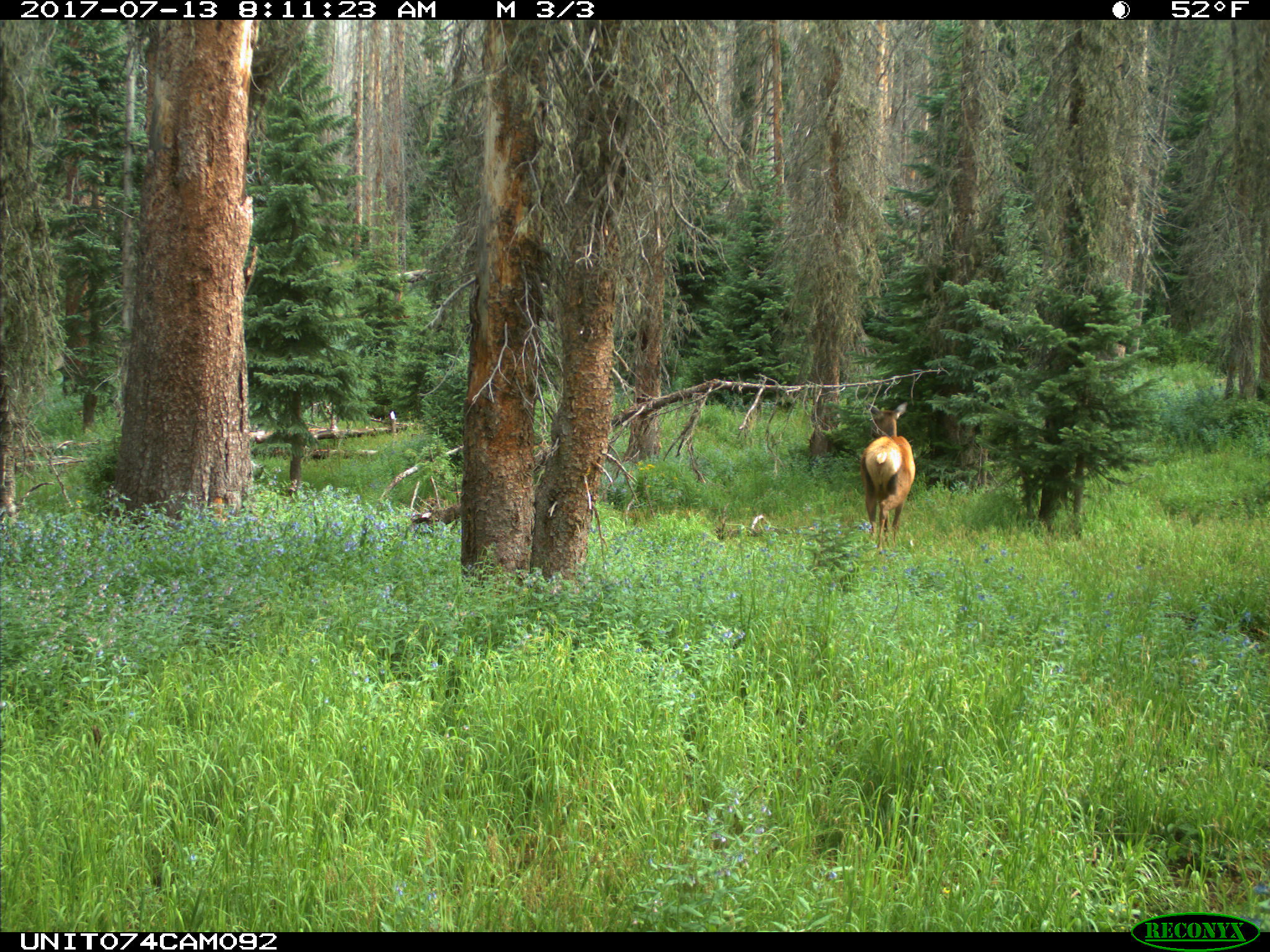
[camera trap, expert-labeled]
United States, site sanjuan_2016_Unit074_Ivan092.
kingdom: Animalia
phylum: Chordata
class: Mammalia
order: Artiodactyla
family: Cervidae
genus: Cervus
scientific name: Cervus elaphus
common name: red deer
Cervus elaphus (red deer).